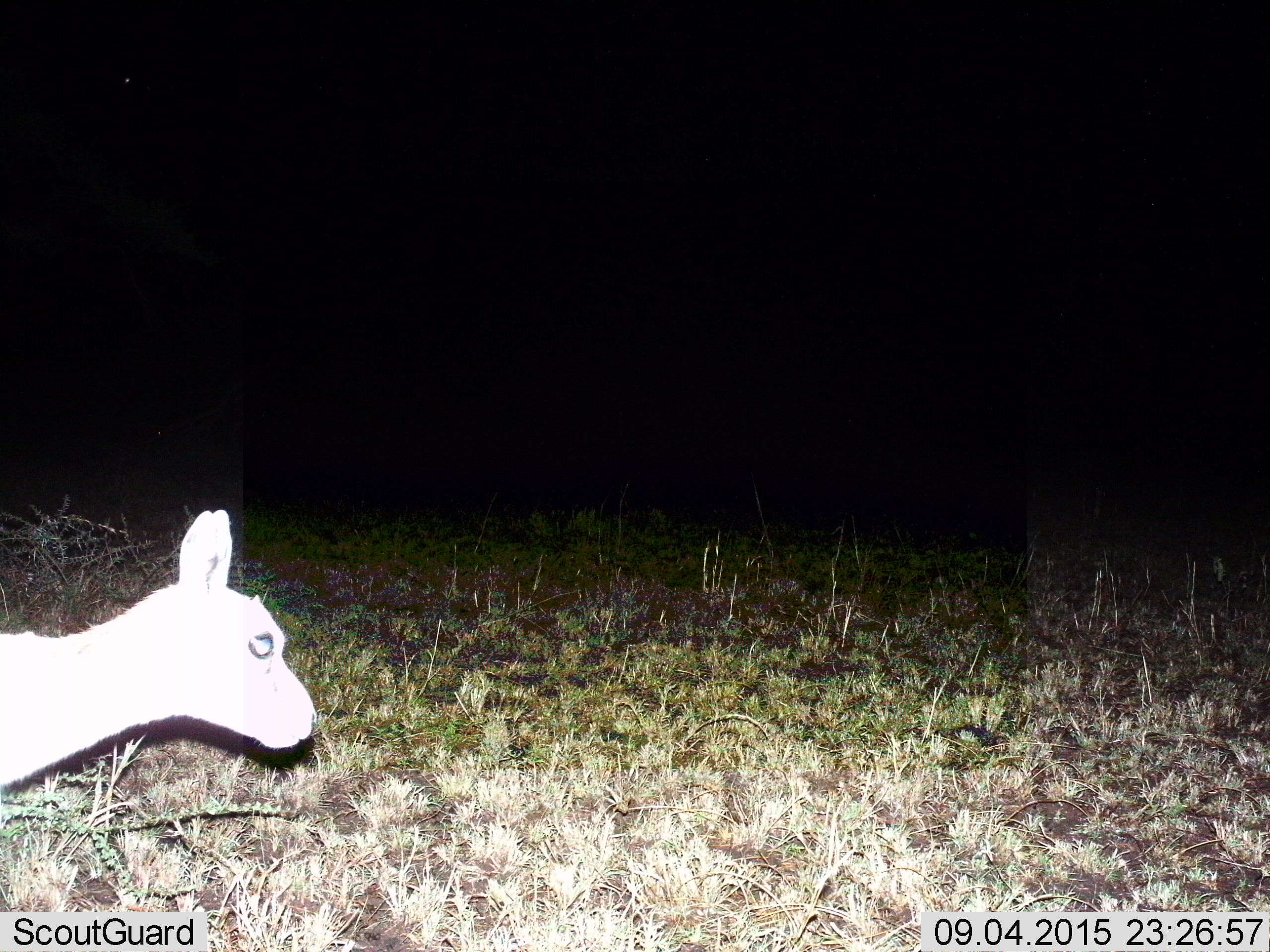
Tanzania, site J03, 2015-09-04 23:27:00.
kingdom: Animalia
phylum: Chordata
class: Mammalia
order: Artiodactyla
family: Bovidae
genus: Eudorcas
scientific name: Eudorcas thomsonii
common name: thomson's gazelle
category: gazellethomsons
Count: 1.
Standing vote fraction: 67%.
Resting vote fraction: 0%.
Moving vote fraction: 33%.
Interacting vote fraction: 0%.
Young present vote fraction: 0%.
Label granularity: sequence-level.